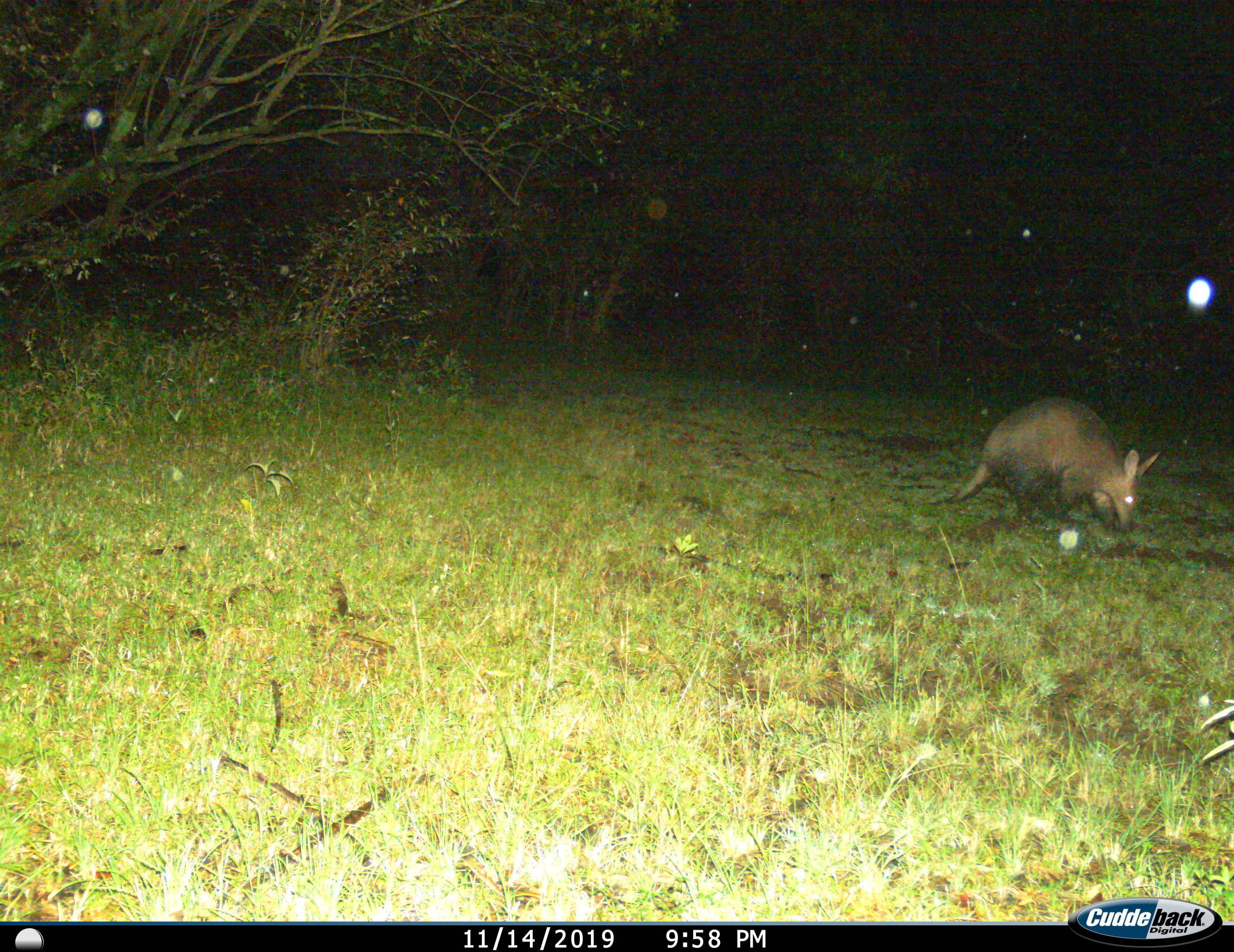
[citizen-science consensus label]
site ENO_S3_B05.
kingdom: Animalia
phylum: Chordata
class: Mammalia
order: Tubulidentata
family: Orycteropodidae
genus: Orycteropus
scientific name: Orycteropus afer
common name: aardvark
Aardvark (Orycteropus afer), count 1. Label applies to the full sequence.